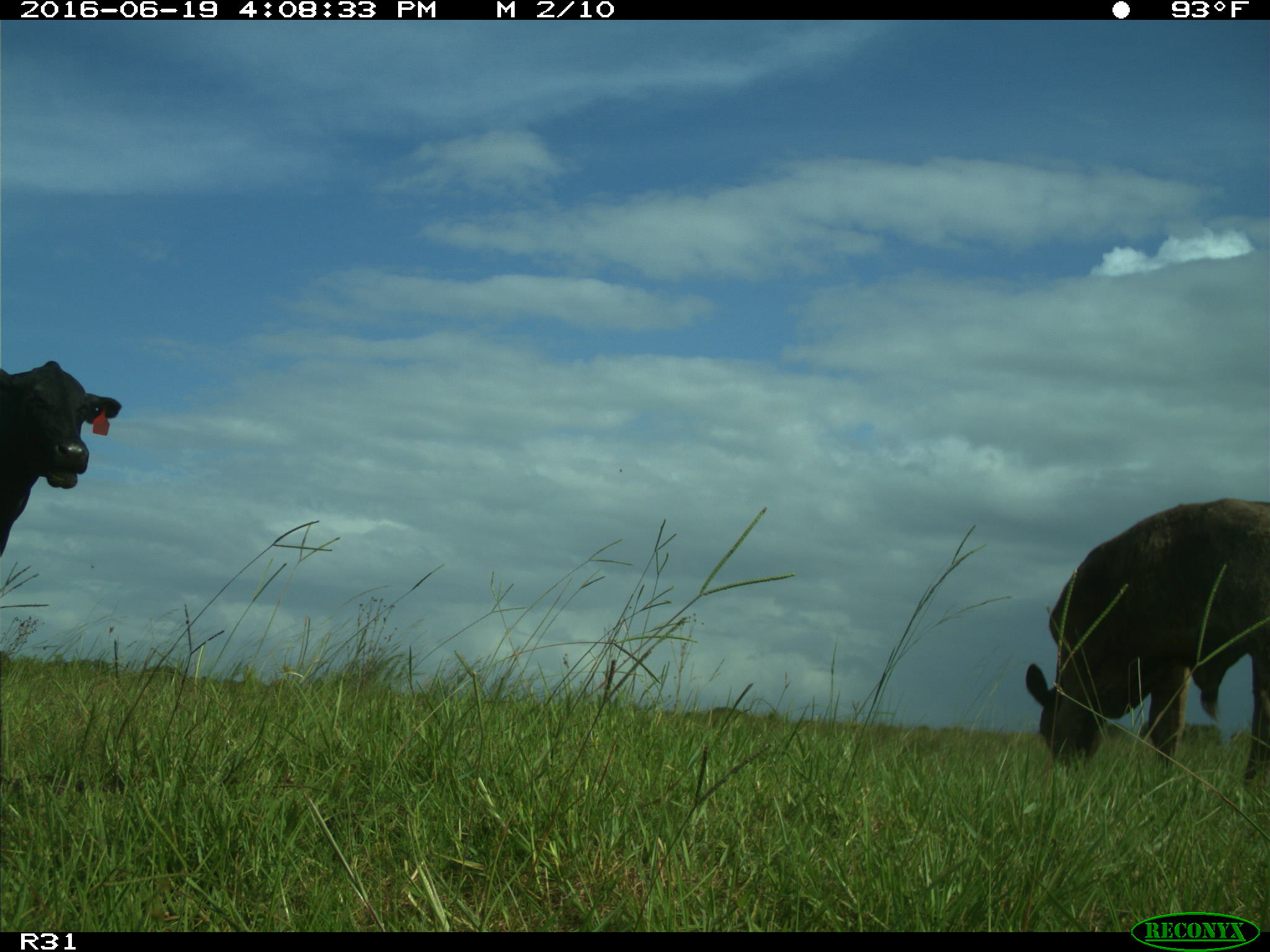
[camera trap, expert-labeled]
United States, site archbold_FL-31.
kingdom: Animalia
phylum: Chordata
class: Mammalia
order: Artiodactyla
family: Bovidae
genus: Bos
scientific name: Bos taurus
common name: domestic cow